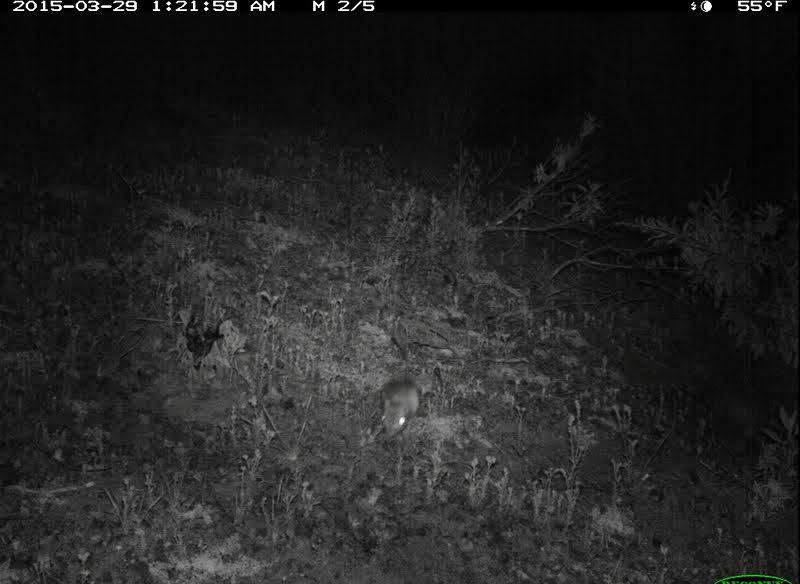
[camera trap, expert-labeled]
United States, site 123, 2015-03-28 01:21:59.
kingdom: Animalia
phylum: Chordata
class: Mammalia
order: Rodentia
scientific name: Rodentia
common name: rodent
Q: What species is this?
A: Rodent (Rodentia).